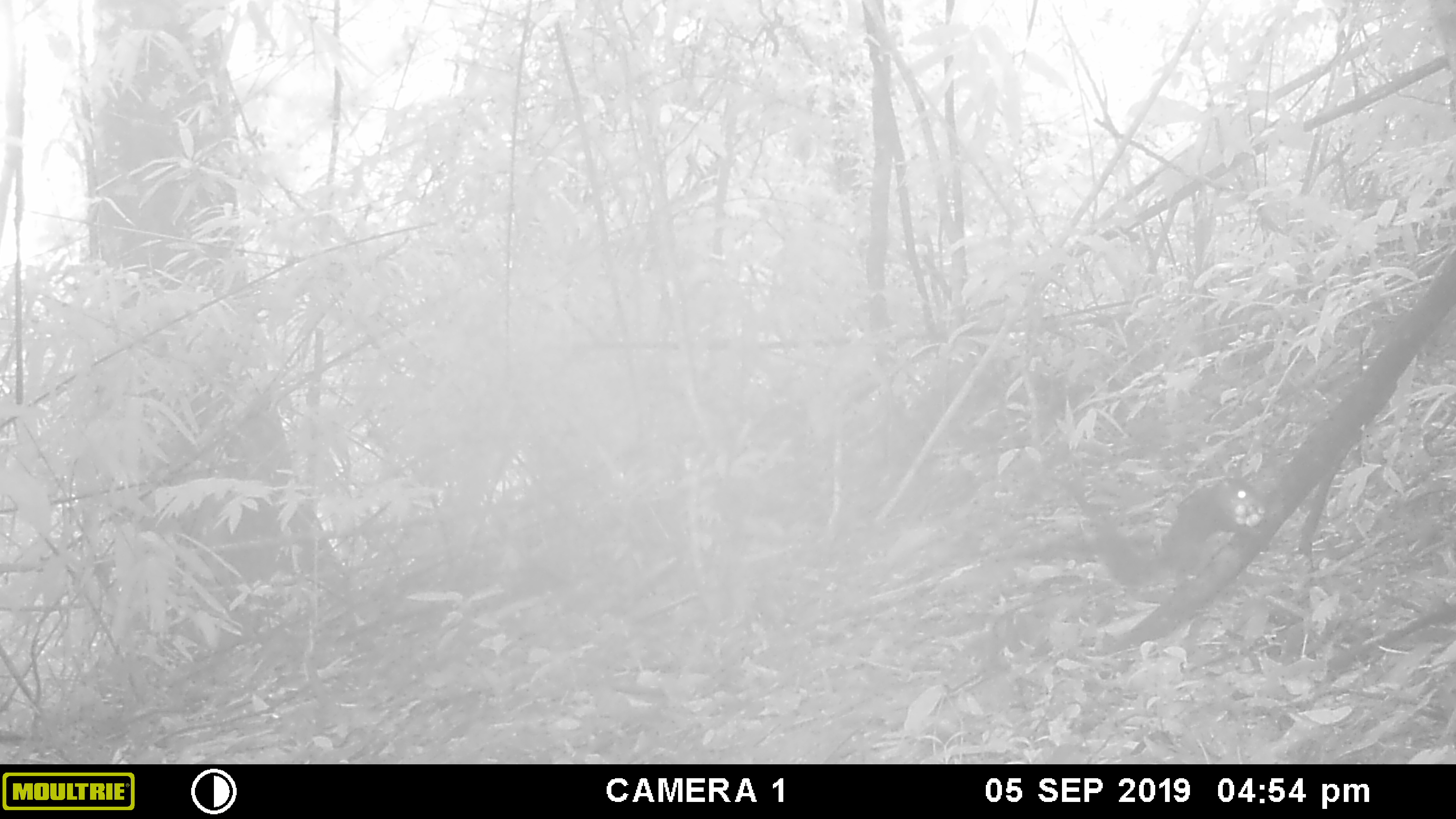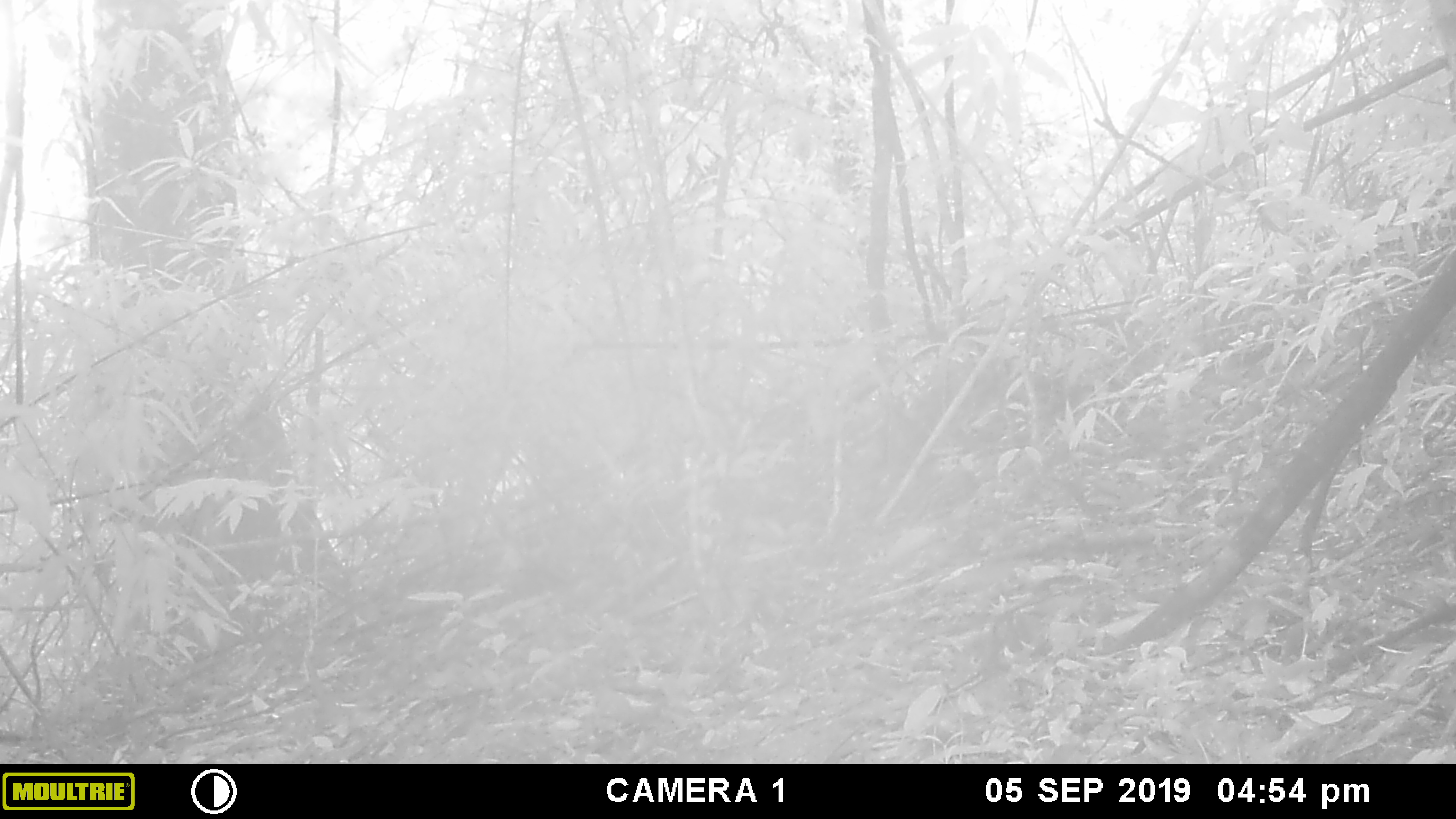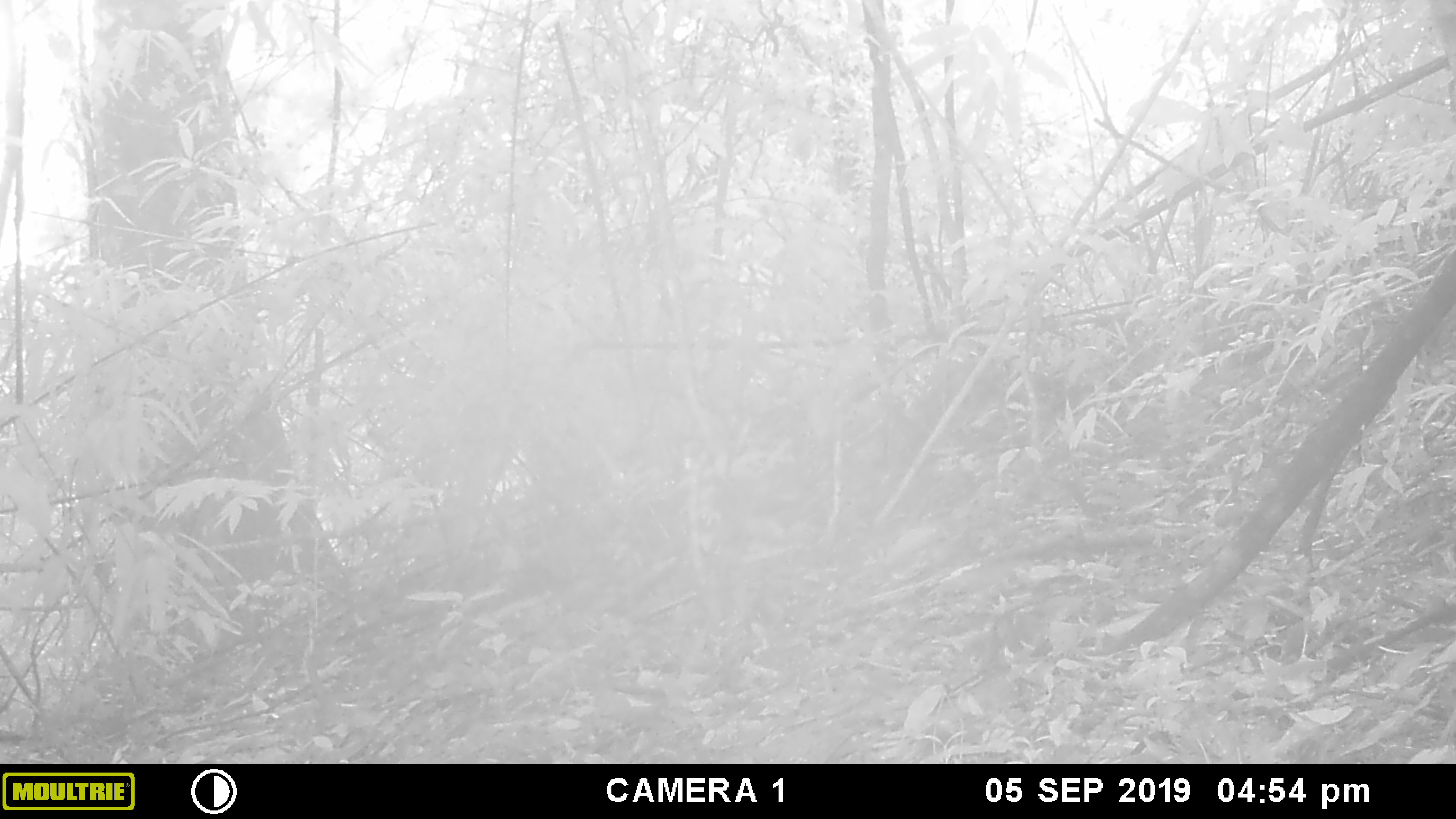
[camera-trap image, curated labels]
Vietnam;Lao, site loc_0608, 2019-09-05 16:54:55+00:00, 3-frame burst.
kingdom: Animalia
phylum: Chordata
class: Mammalia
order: Rodentia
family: Sciuridae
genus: Dremomys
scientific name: Dremomys rufigenis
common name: red-cheeked squirrel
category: red cheeked squirrel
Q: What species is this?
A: Red cheeked squirrel (red-cheeked squirrel) (Dremomys rufigenis).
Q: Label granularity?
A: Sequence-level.